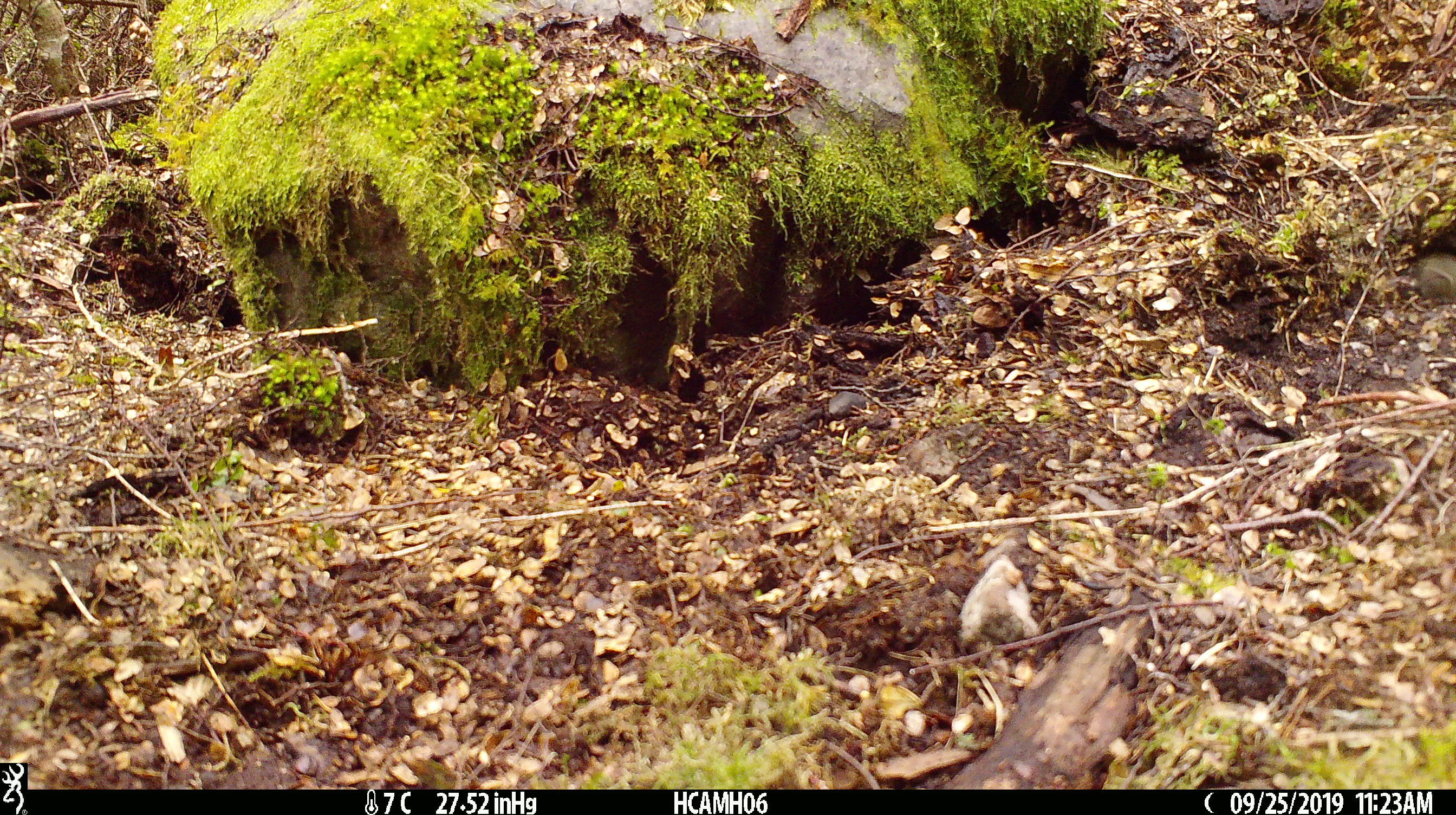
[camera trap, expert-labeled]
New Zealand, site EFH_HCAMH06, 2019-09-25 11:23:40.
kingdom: Animalia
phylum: Chordata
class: Mammalia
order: Rodentia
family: Muridae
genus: Mus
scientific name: Mus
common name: mouse